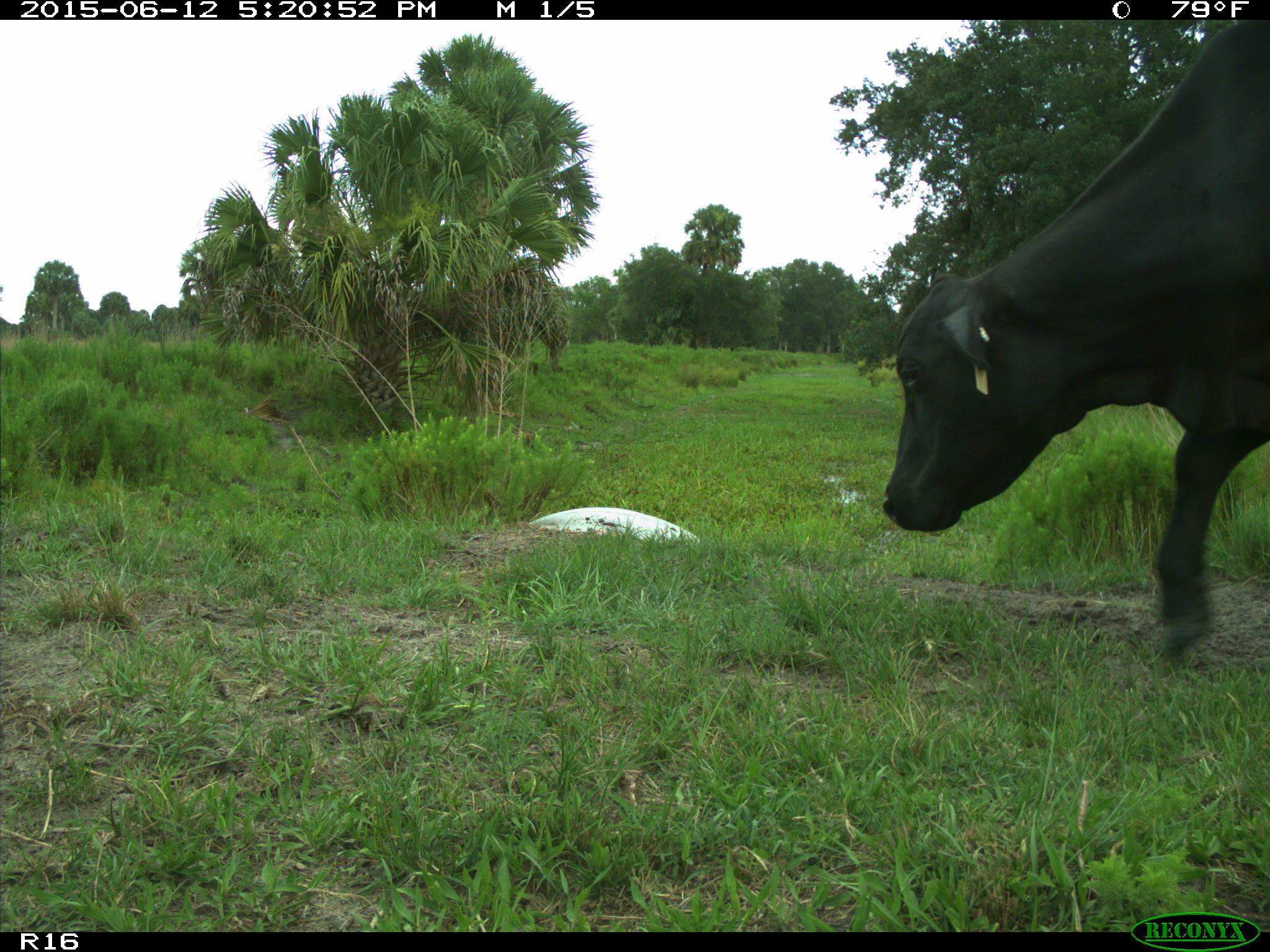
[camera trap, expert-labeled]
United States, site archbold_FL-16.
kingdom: Animalia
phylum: Chordata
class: Mammalia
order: Artiodactyla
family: Bovidae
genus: Bos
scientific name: Bos taurus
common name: domestic cow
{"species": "Bos taurus (domestic cow)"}